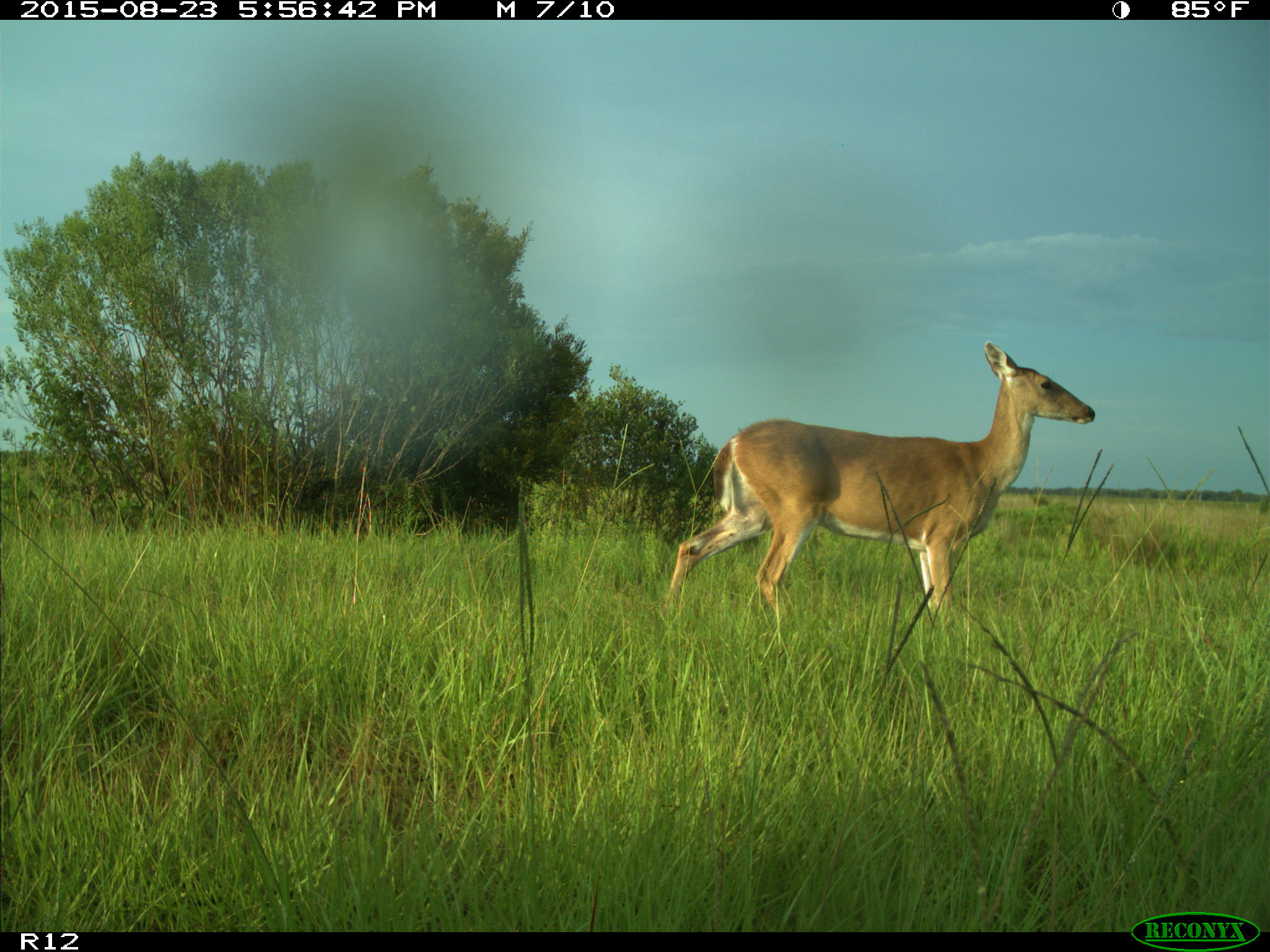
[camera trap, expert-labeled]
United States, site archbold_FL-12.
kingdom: Animalia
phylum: Chordata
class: Mammalia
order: Artiodactyla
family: Cervidae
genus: Odocoileus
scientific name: Odocoileus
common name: deer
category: unidentified deer